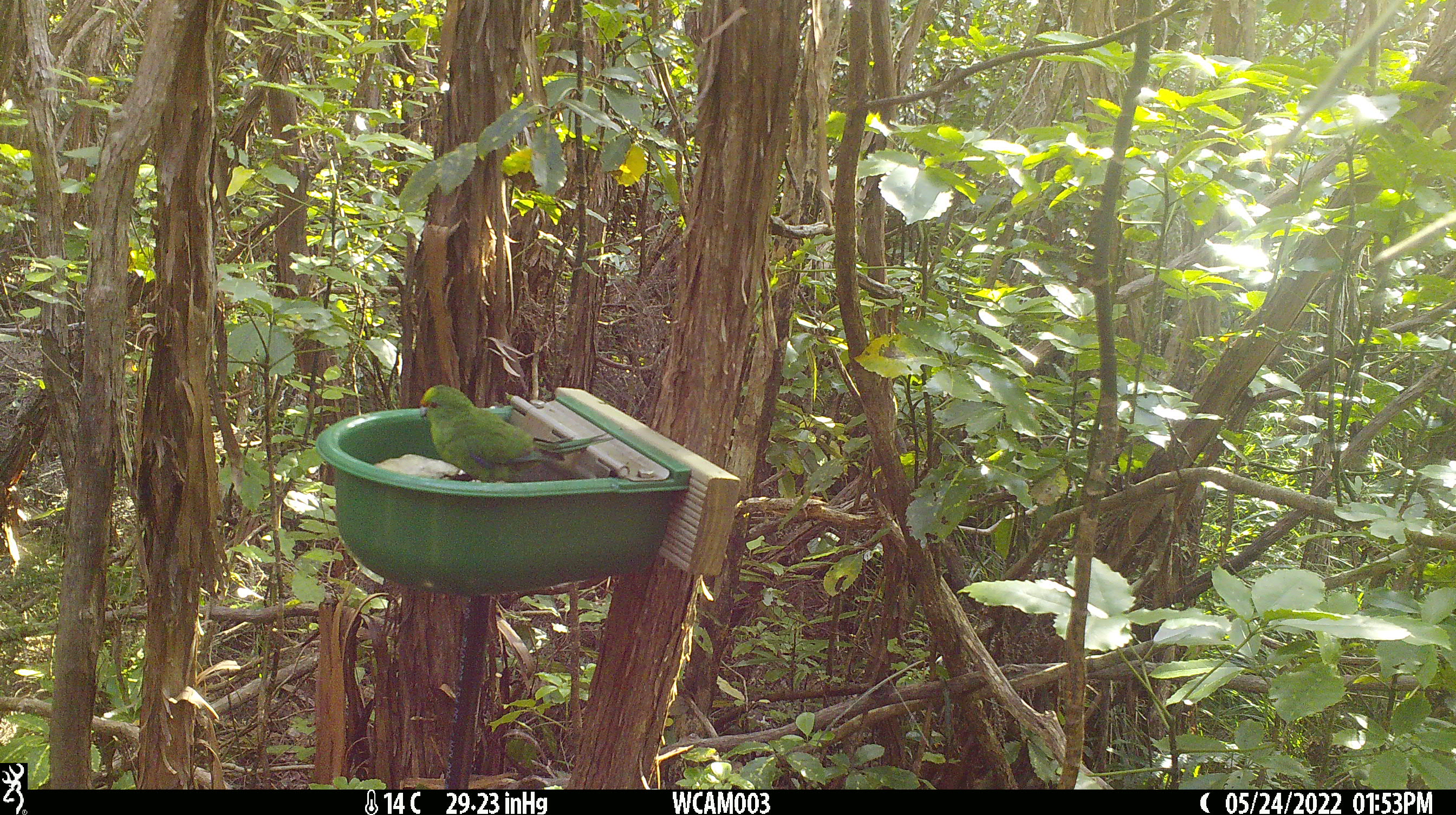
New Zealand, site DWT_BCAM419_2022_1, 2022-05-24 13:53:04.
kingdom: Animalia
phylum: Chordata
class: Aves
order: Psittaciformes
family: Psittaculidae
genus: Cyanoramphus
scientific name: Cyanoramphus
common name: parakeet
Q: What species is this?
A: Parakeet (Cyanoramphus).